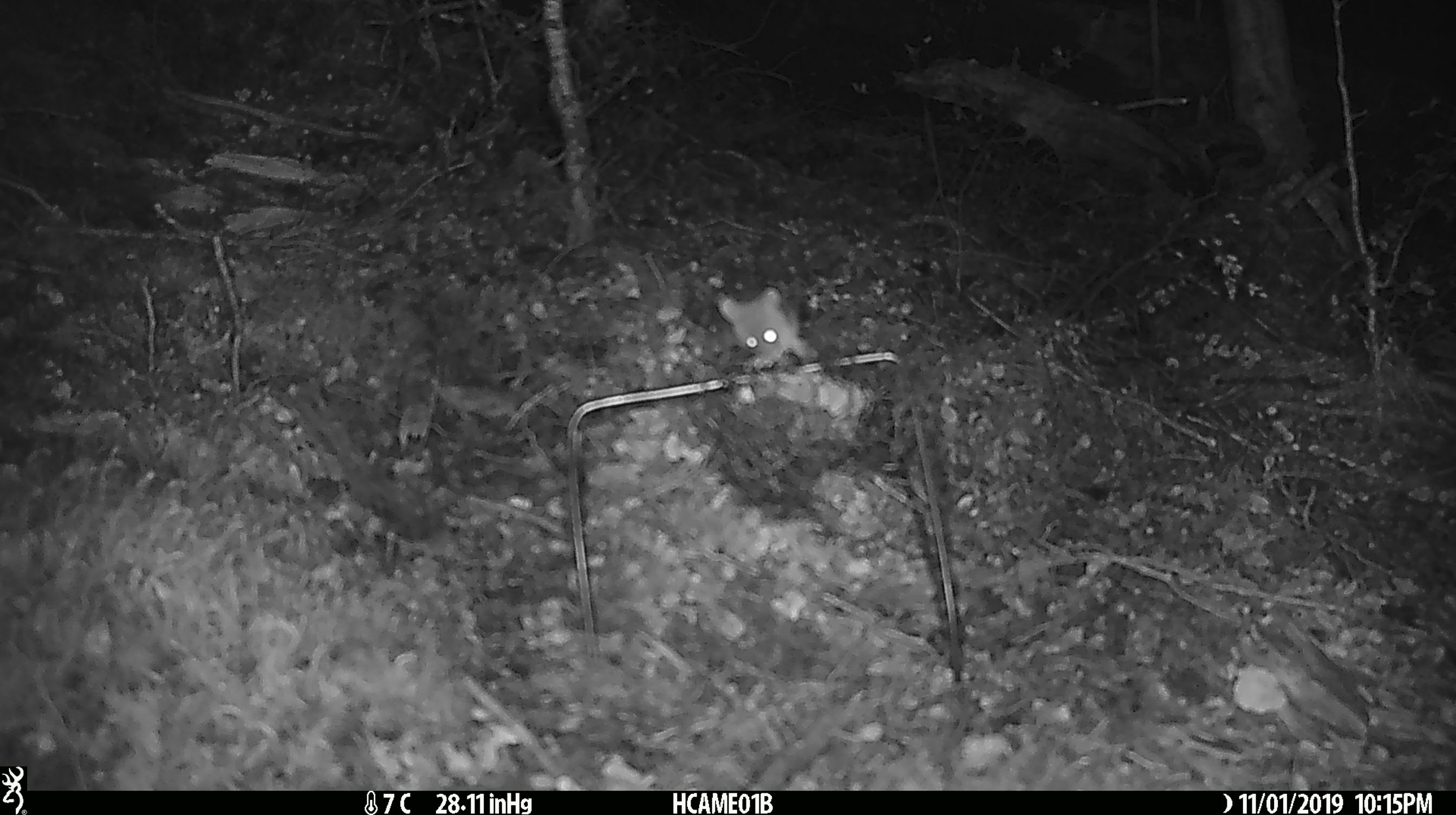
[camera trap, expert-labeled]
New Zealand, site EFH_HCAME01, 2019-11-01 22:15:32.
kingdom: Animalia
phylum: Chordata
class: Mammalia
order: Rodentia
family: Muridae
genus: Mus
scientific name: Mus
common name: mouse